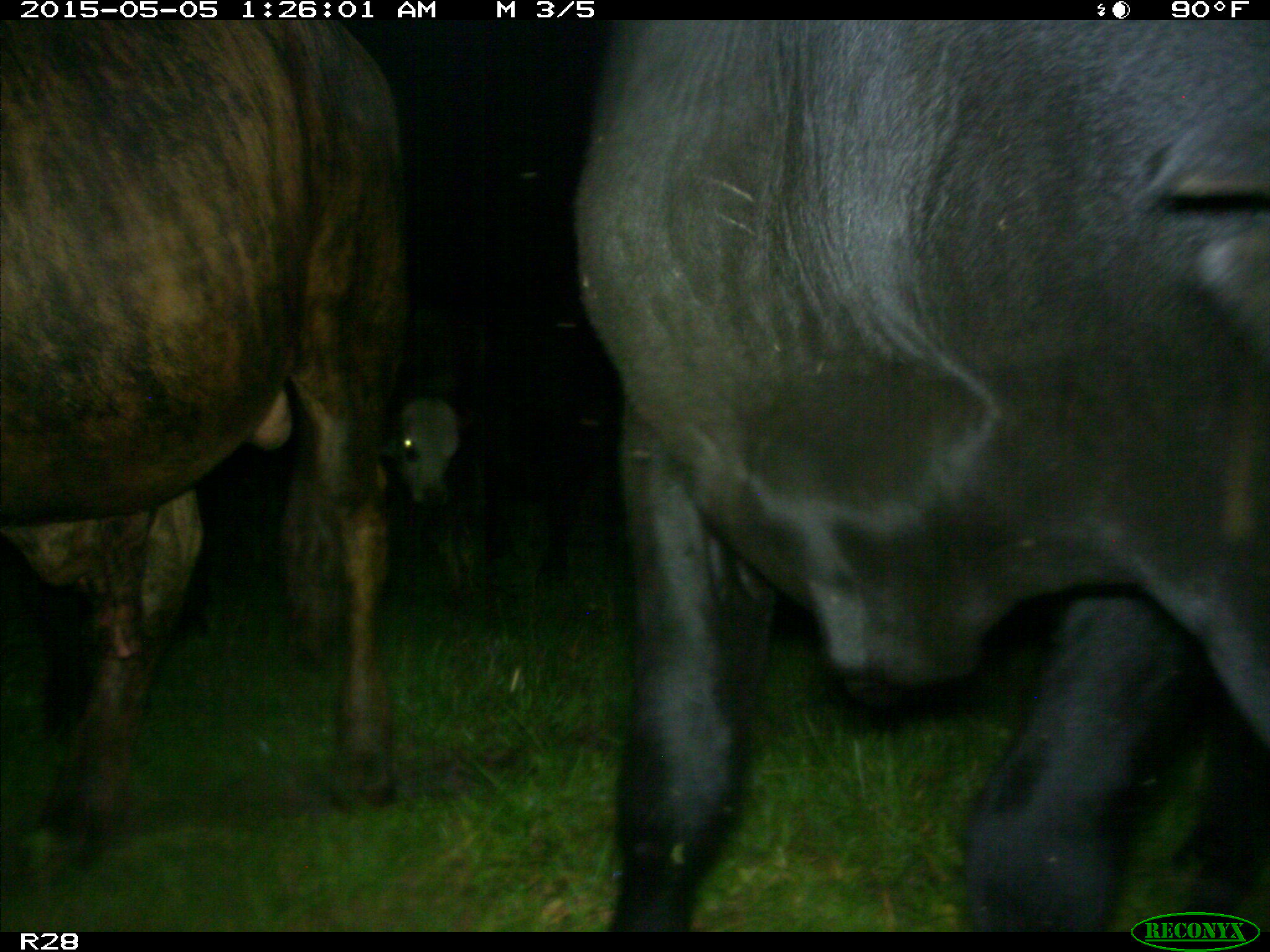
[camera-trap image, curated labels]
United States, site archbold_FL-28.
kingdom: Animalia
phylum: Chordata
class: Mammalia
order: Artiodactyla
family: Bovidae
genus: Bos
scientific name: Bos taurus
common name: domestic cow